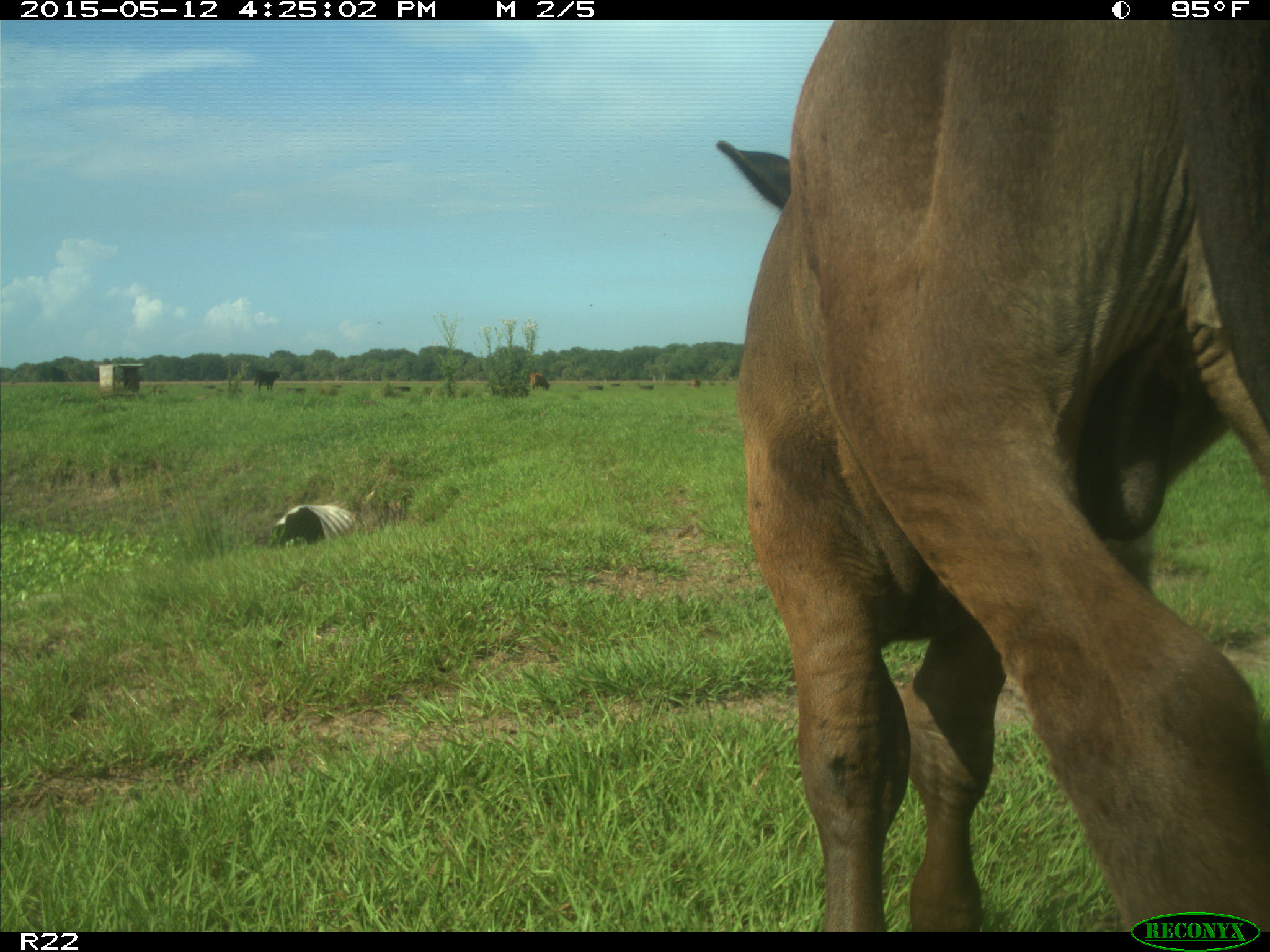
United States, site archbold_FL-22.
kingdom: Animalia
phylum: Chordata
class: Mammalia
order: Artiodactyla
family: Bovidae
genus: Bos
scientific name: Bos taurus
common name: domestic cow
Bos taurus (domestic cow).